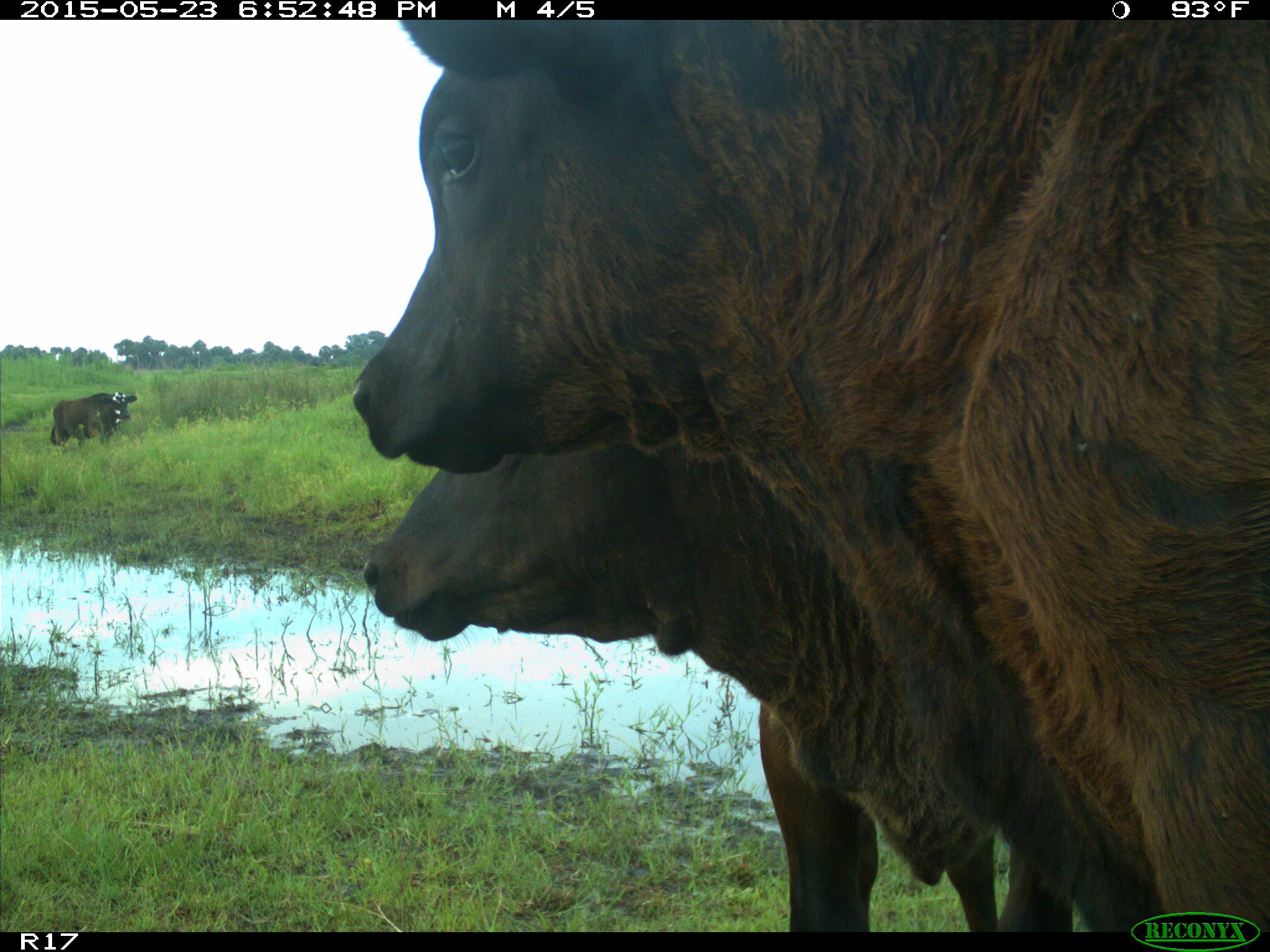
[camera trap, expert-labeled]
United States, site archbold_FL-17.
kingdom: Animalia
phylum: Chordata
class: Mammalia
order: Artiodactyla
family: Bovidae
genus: Bos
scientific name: Bos taurus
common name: domestic cow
Bos taurus (domestic cow).